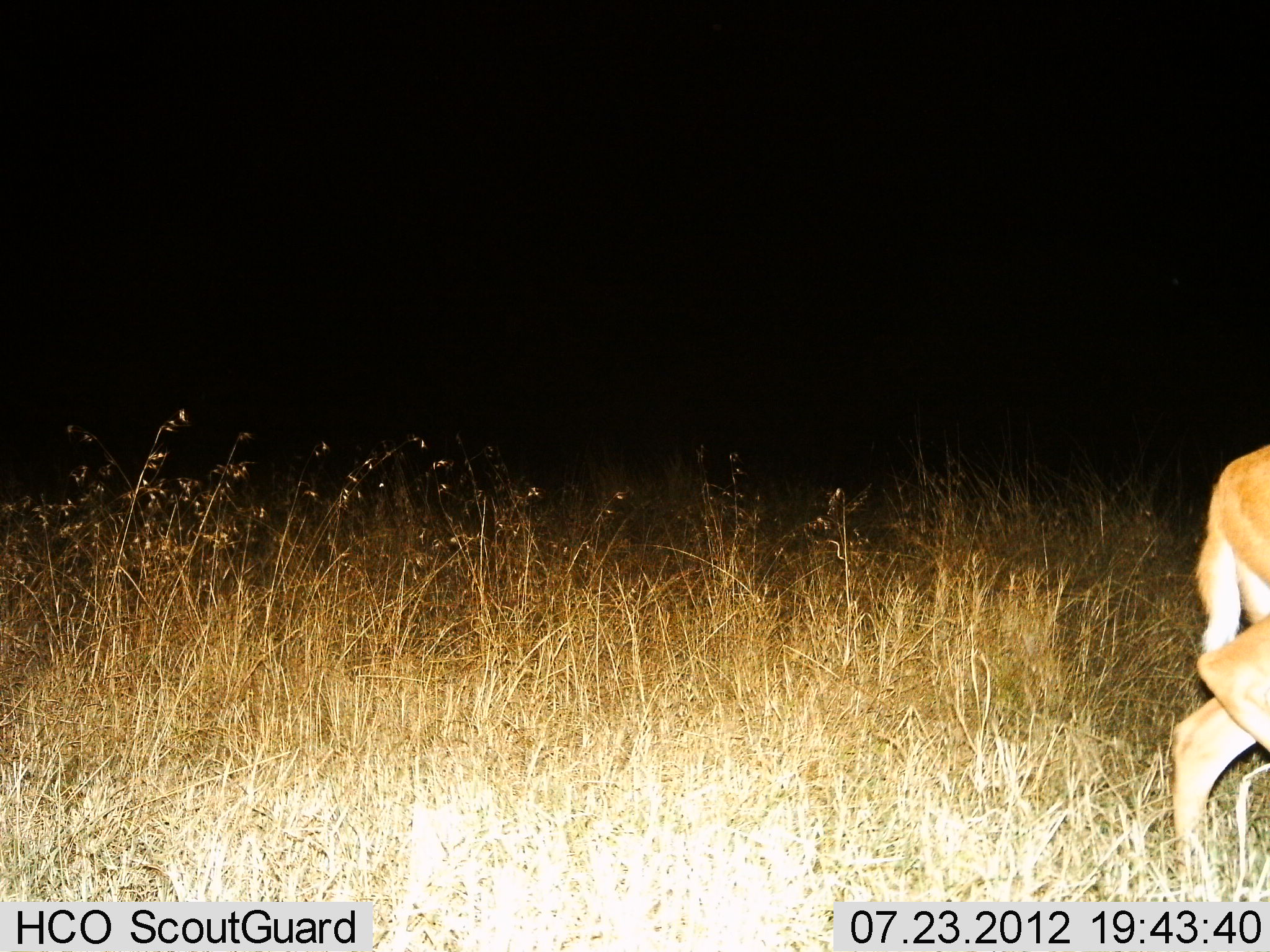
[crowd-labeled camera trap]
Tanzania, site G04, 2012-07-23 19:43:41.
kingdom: Animalia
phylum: Chordata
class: Mammalia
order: Artiodactyla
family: Bovidae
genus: Redunca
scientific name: Redunca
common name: reedbuck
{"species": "reedbuck (Redunca)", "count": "1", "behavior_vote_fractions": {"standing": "30%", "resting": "0%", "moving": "50%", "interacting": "0%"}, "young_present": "0%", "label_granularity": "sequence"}